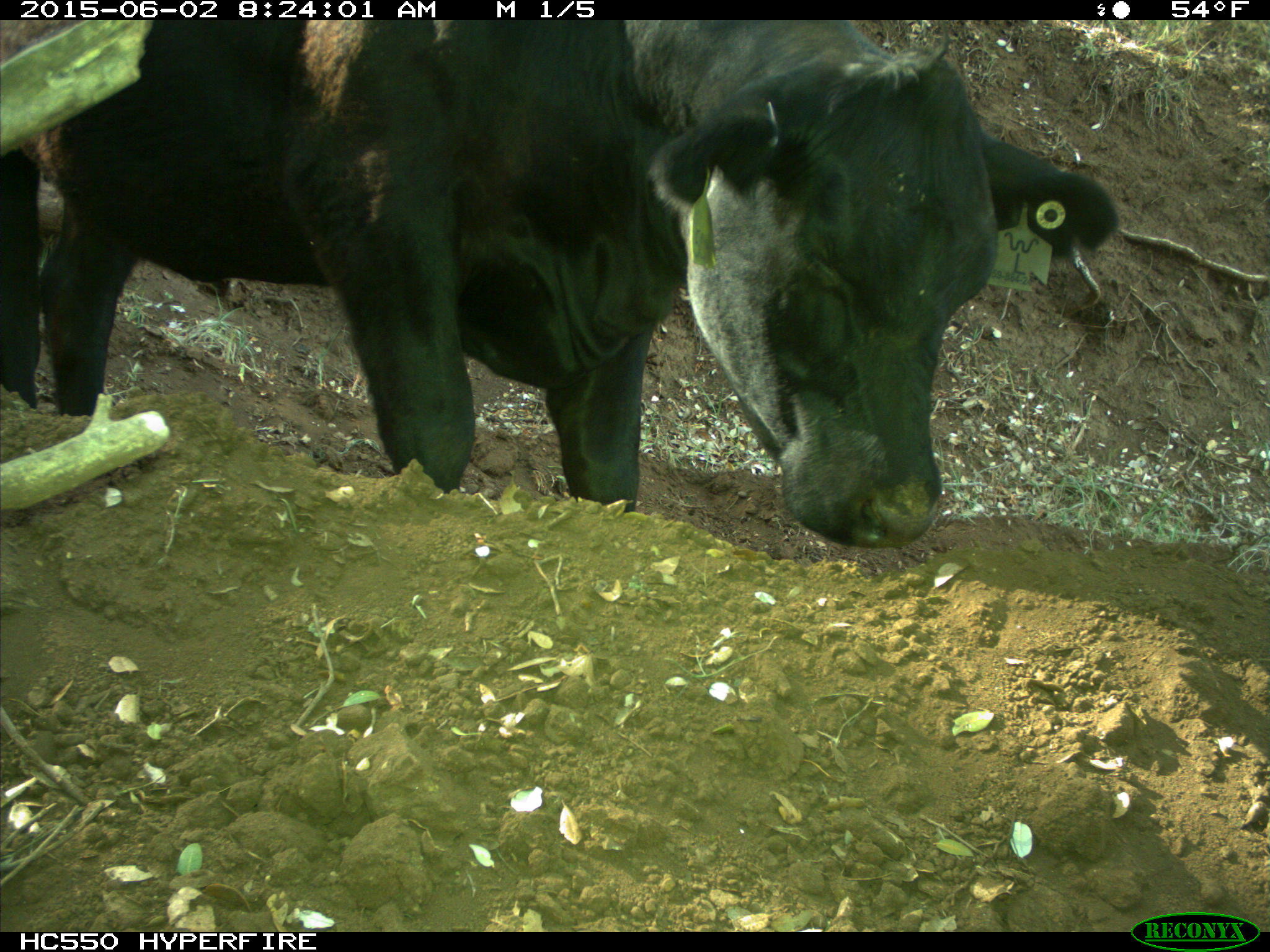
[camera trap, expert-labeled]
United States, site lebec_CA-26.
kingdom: Animalia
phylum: Chordata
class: Mammalia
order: Artiodactyla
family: Bovidae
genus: Bos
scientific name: Bos taurus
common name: domestic cow